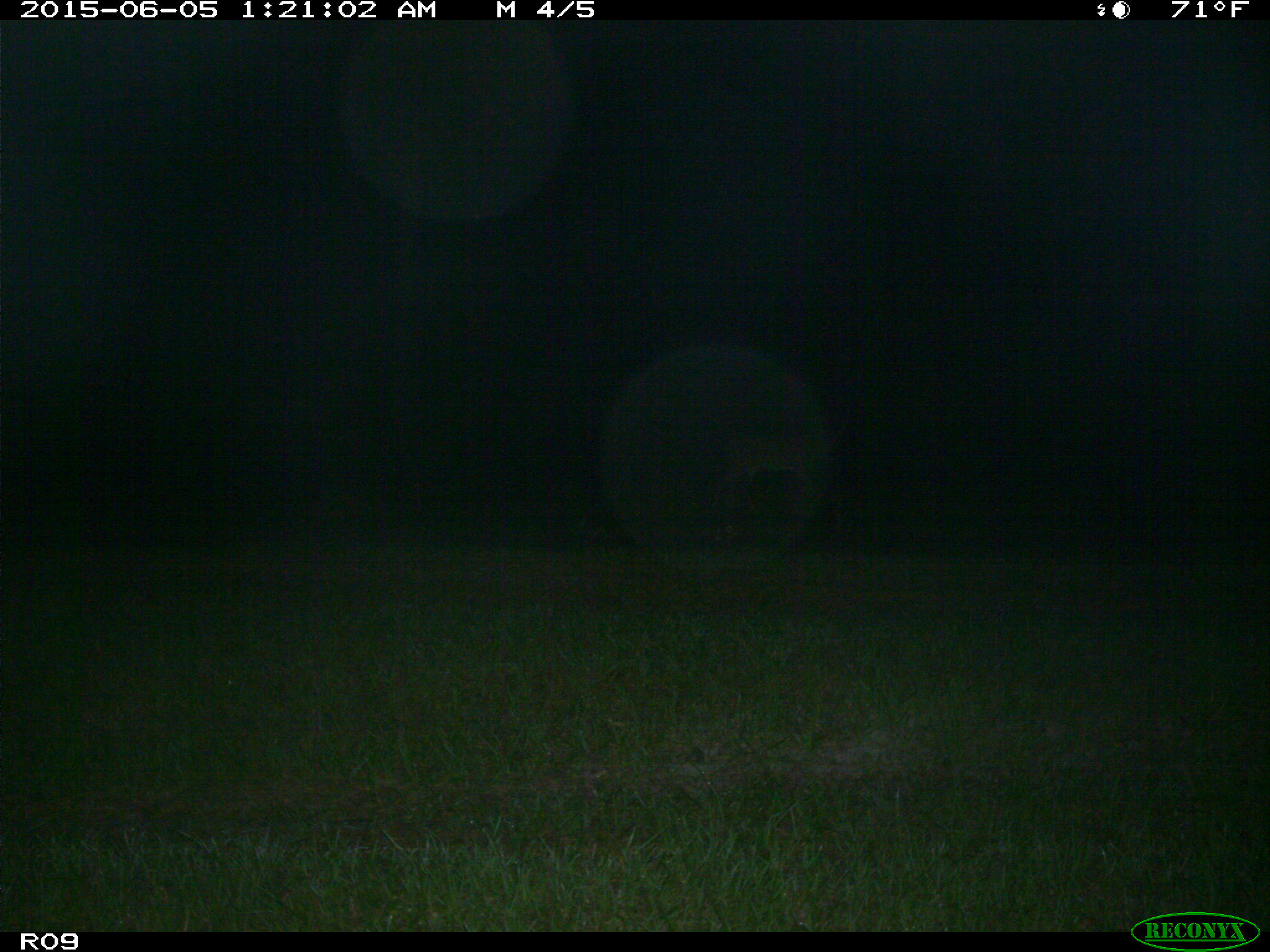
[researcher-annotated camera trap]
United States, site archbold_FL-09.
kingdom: Animalia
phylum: Chordata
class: Mammalia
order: Artiodactyla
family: Cervidae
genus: Odocoileus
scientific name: Odocoileus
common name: deer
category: unidentified deer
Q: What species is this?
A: Unidentified deer (deer) (Odocoileus).